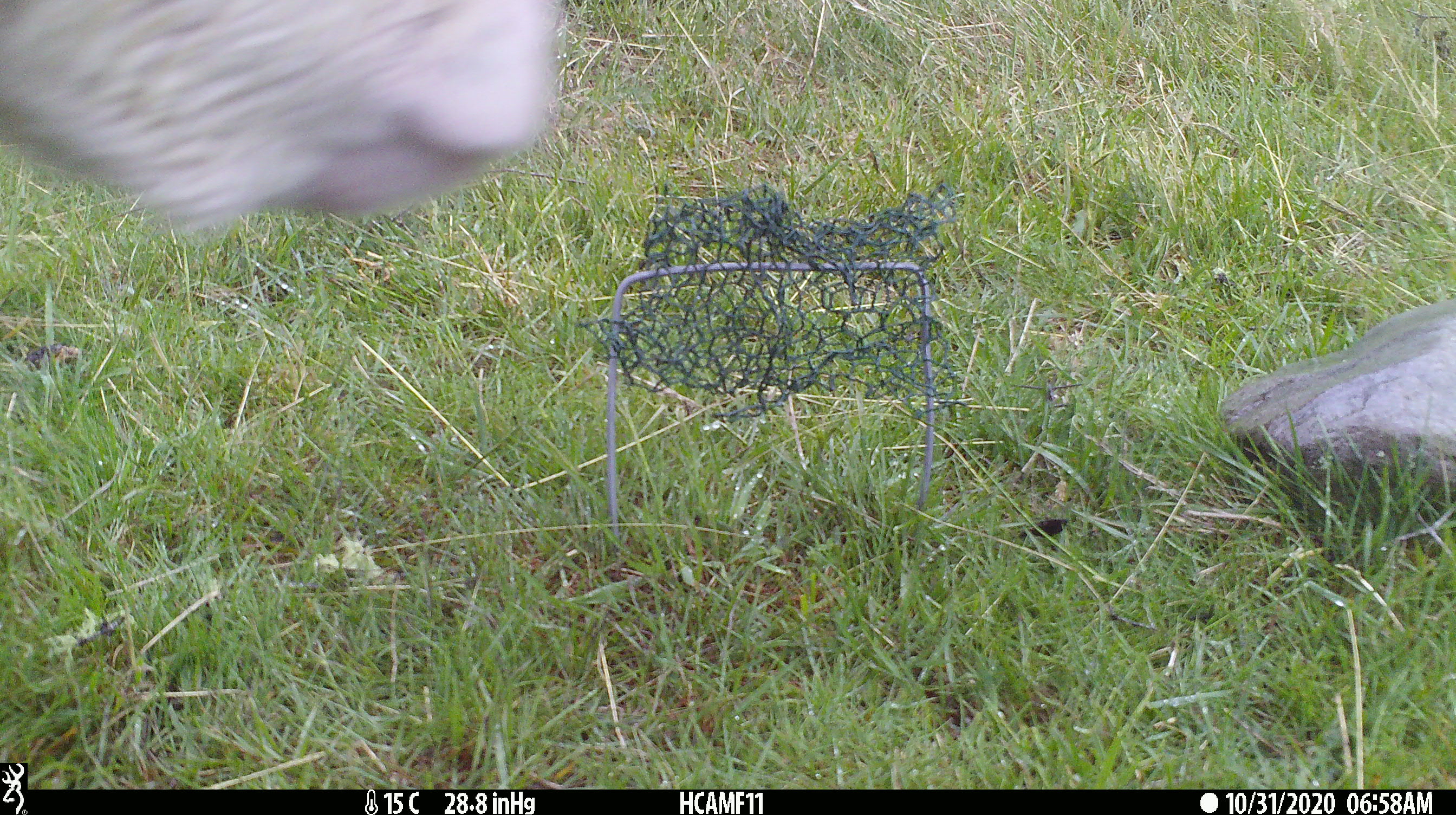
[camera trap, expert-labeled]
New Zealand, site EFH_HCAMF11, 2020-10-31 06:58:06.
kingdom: Animalia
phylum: Chordata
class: Mammalia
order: Artiodactyla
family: Bovidae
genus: Bos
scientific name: Bos taurus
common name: domestic cow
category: cow